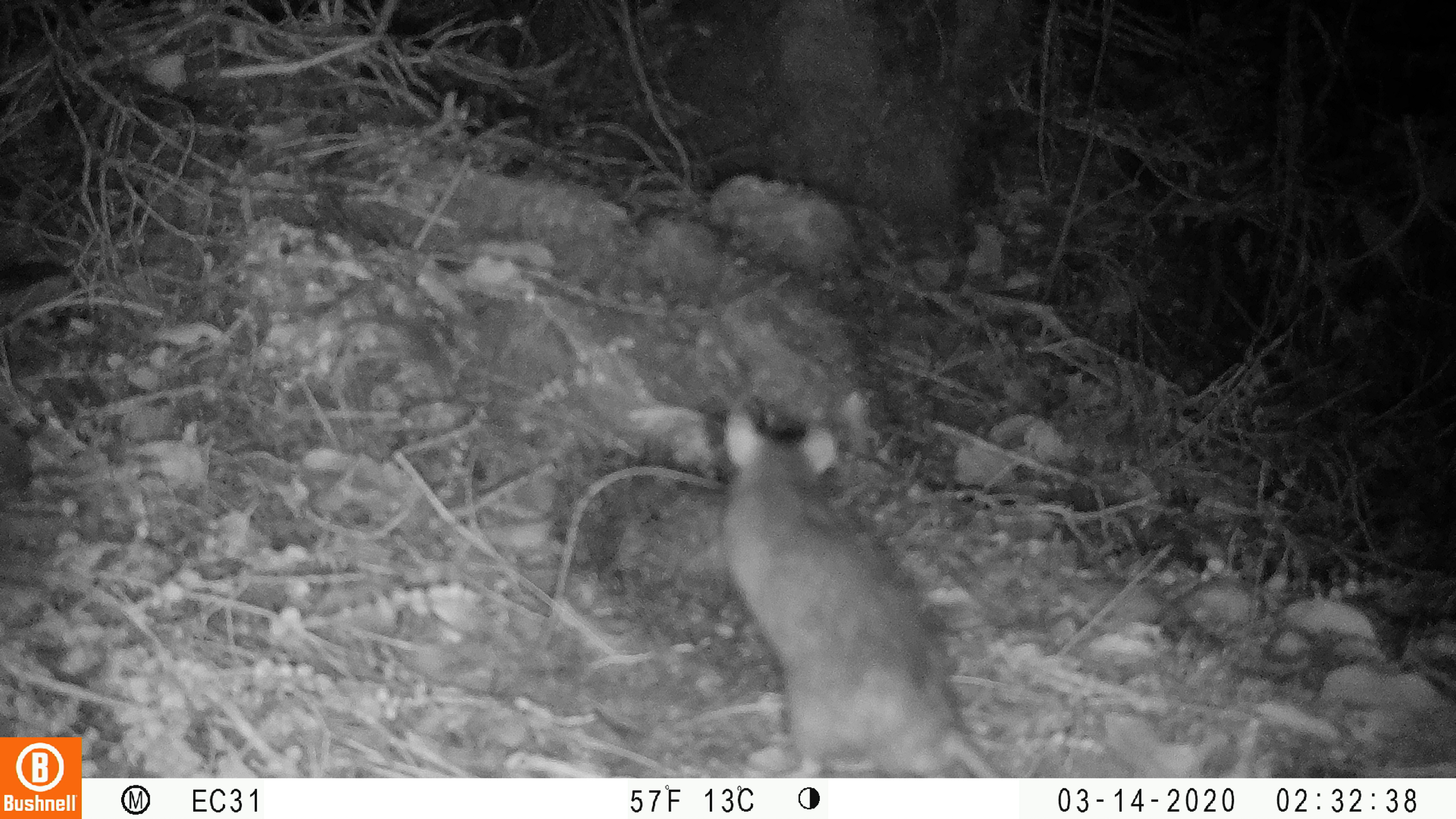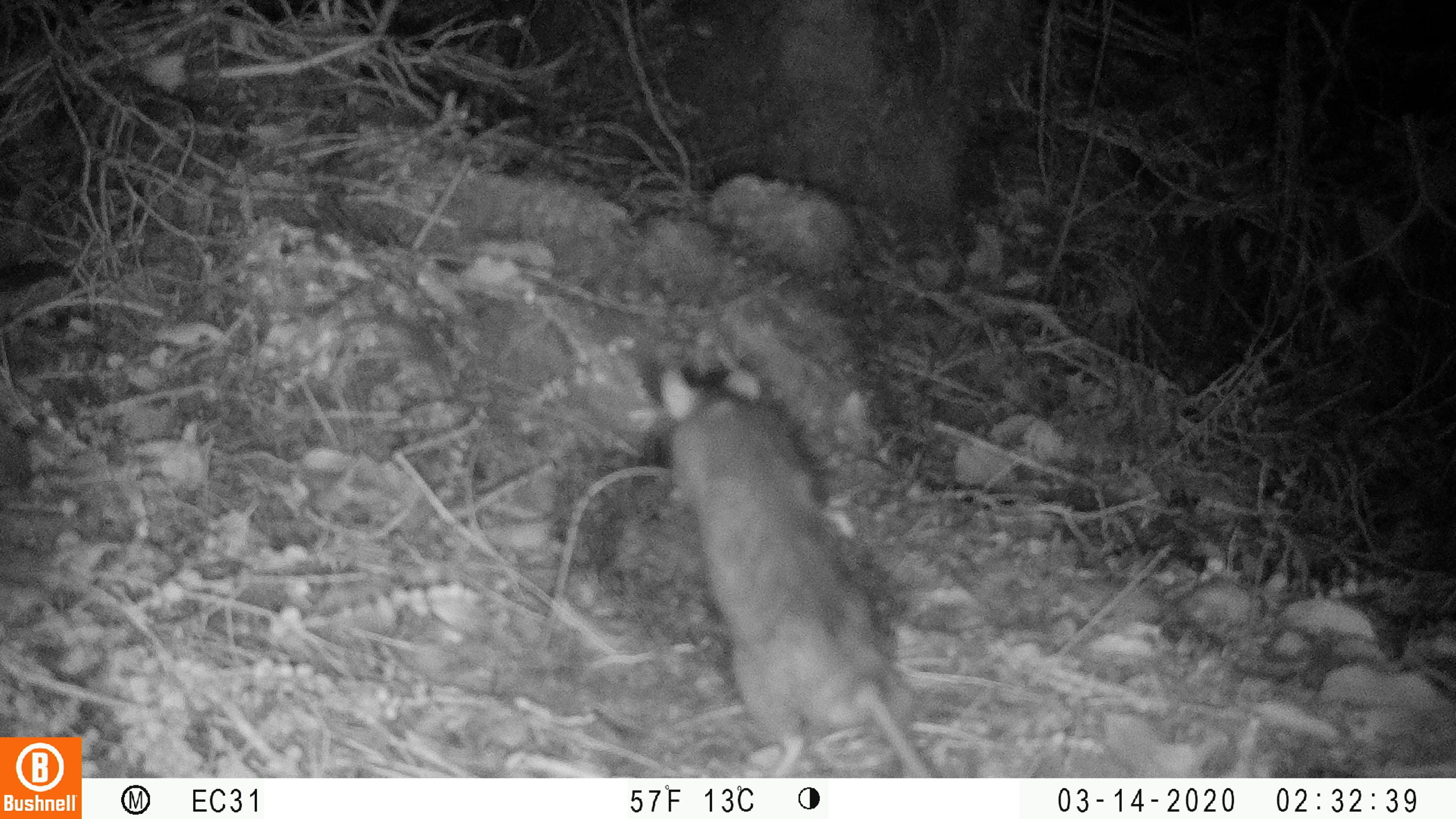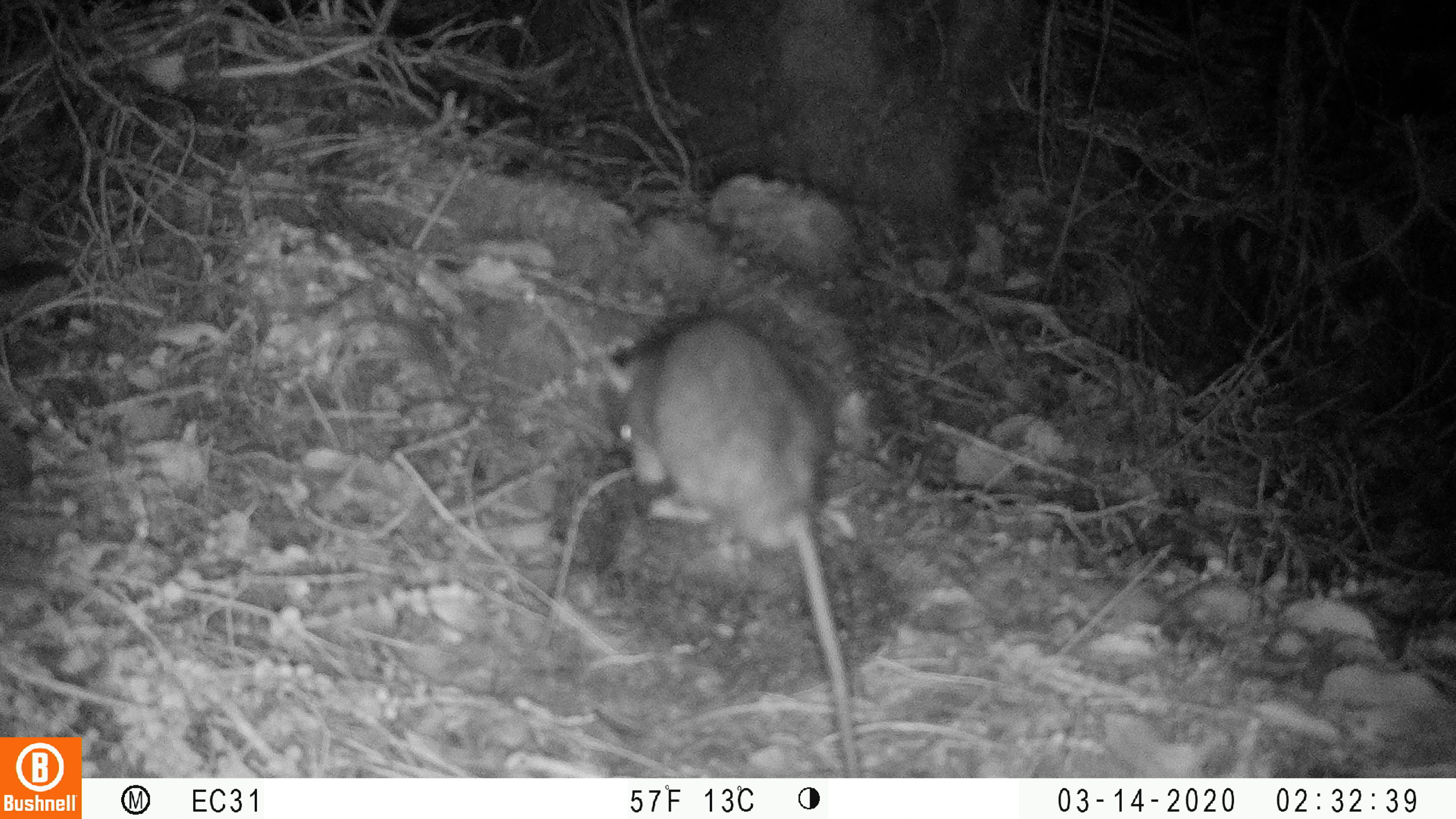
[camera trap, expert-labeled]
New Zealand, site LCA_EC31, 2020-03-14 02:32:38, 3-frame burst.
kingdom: Animalia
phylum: Chordata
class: Mammalia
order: Rodentia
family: Muridae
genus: Rattus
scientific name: Rattus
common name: rat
Rat (Rattus).